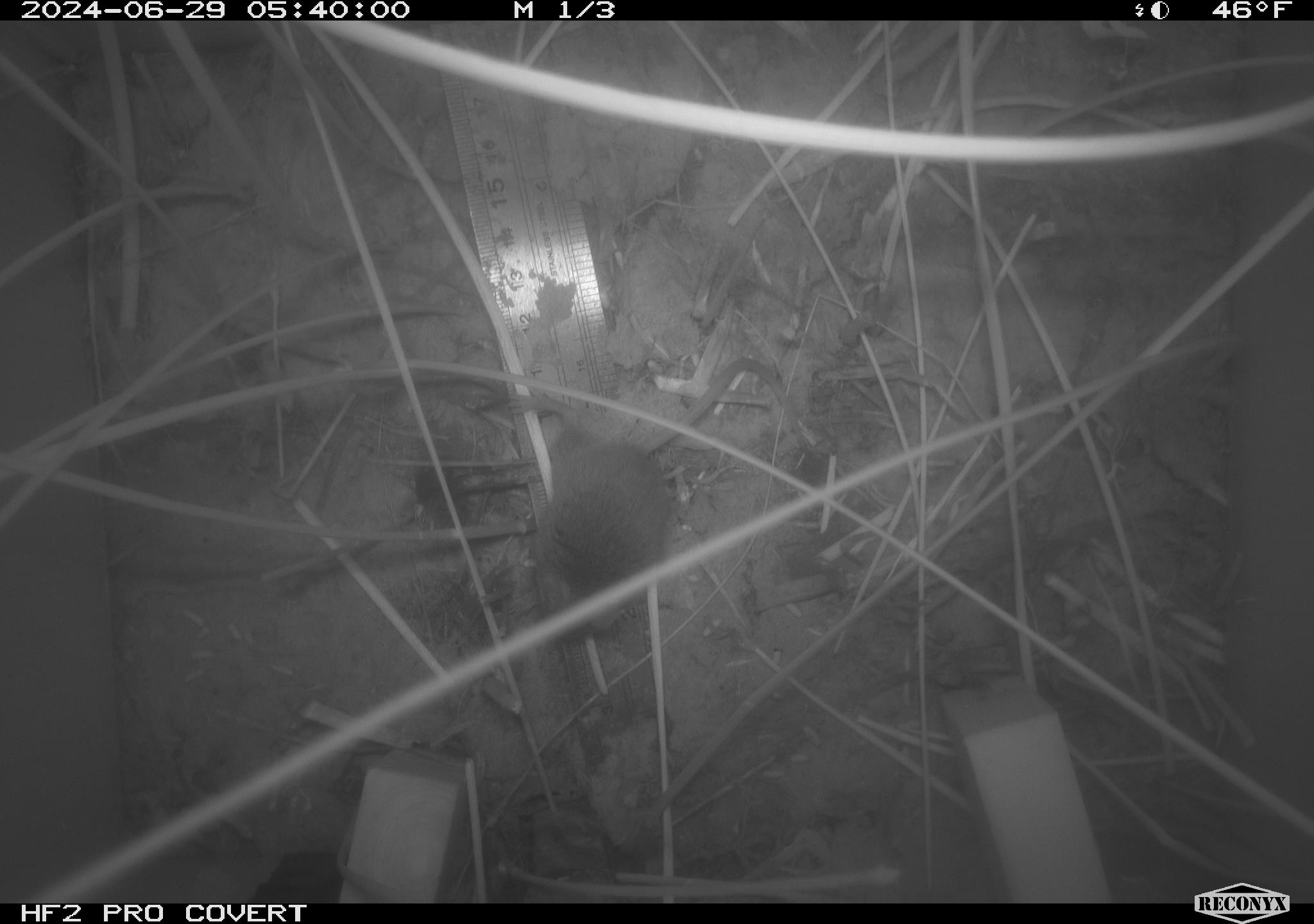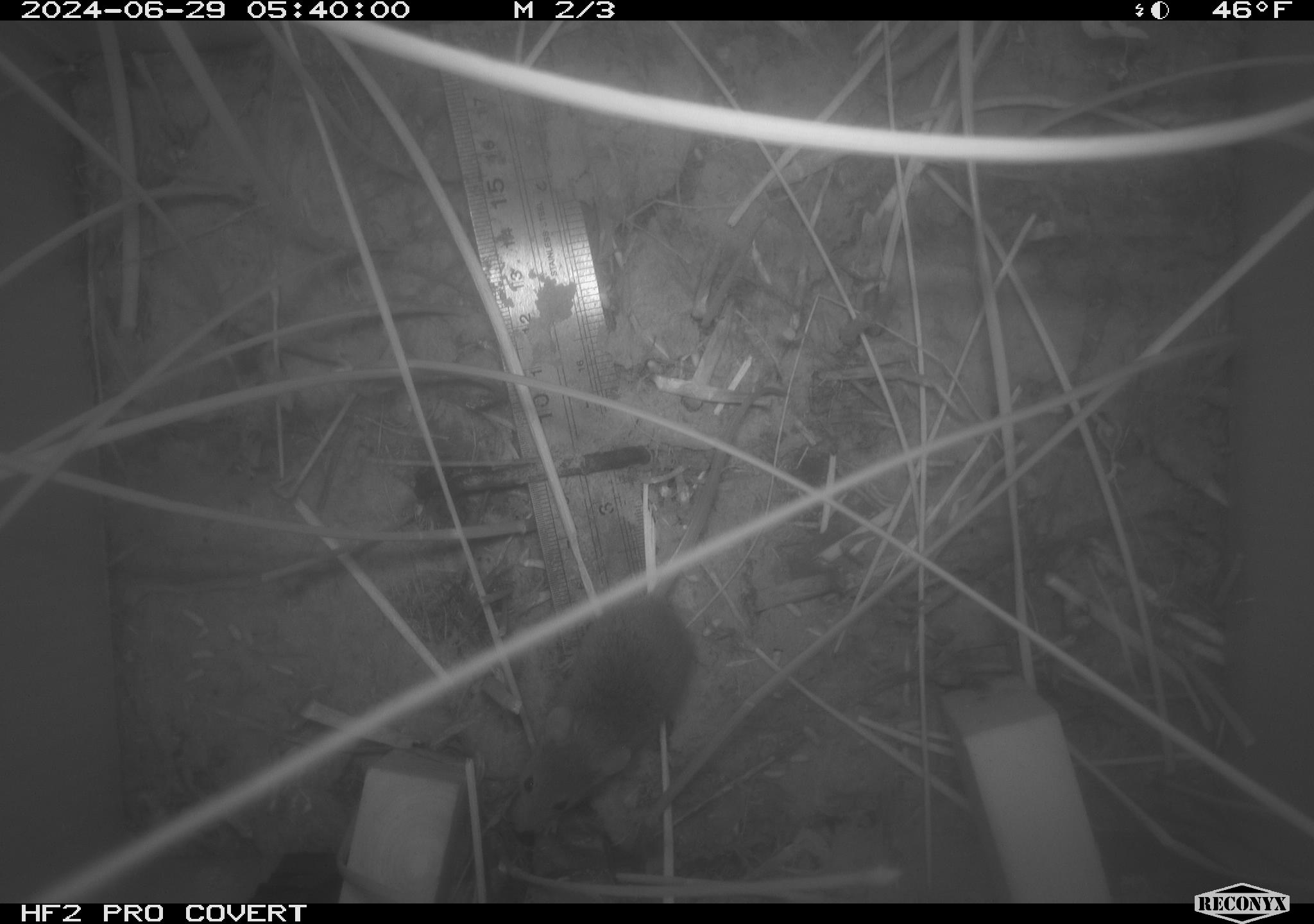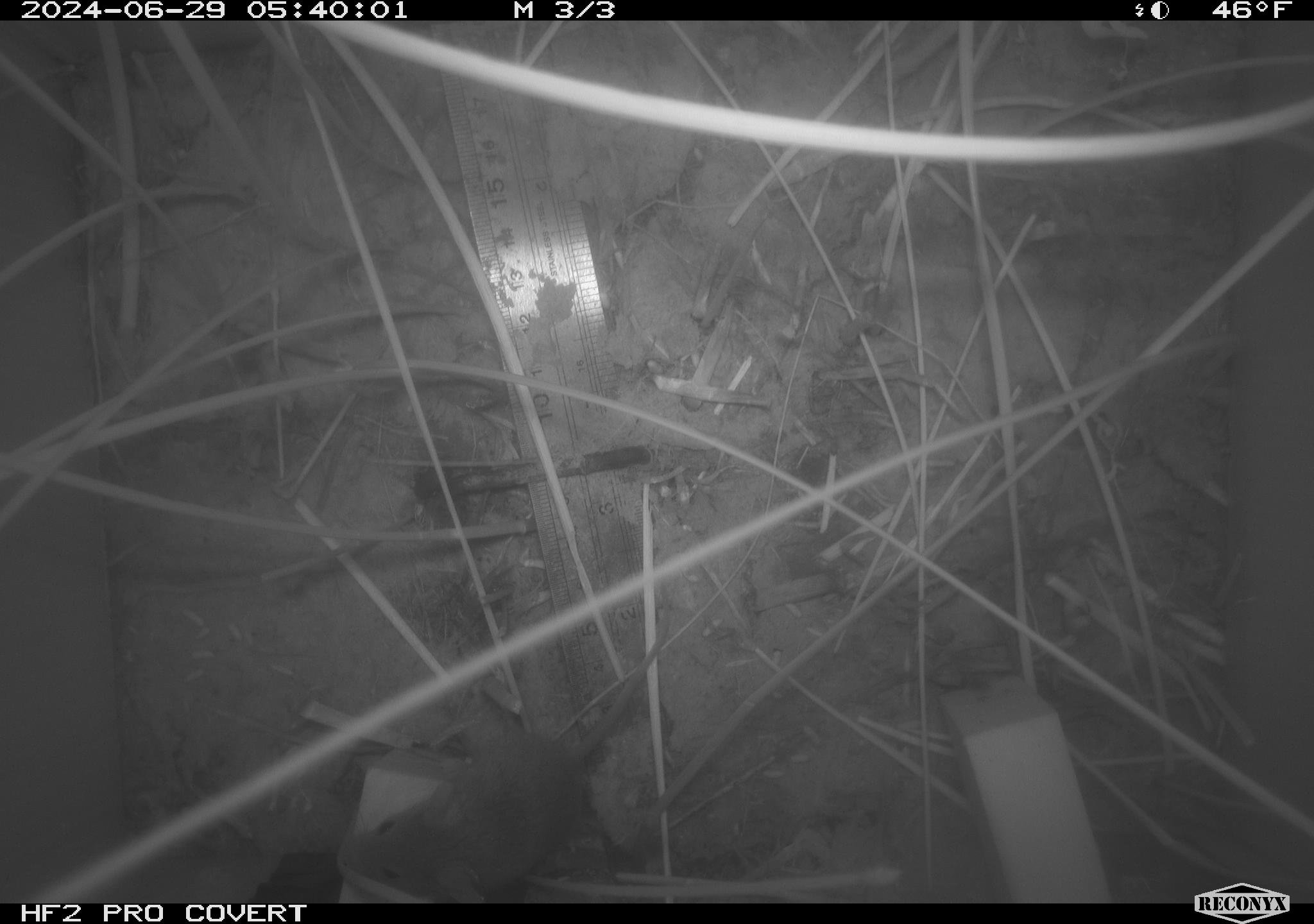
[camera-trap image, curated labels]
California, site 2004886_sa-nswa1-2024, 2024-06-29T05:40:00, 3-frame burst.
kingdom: Animalia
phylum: Chordata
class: Mammalia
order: Rodentia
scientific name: Rodentia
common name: rodent